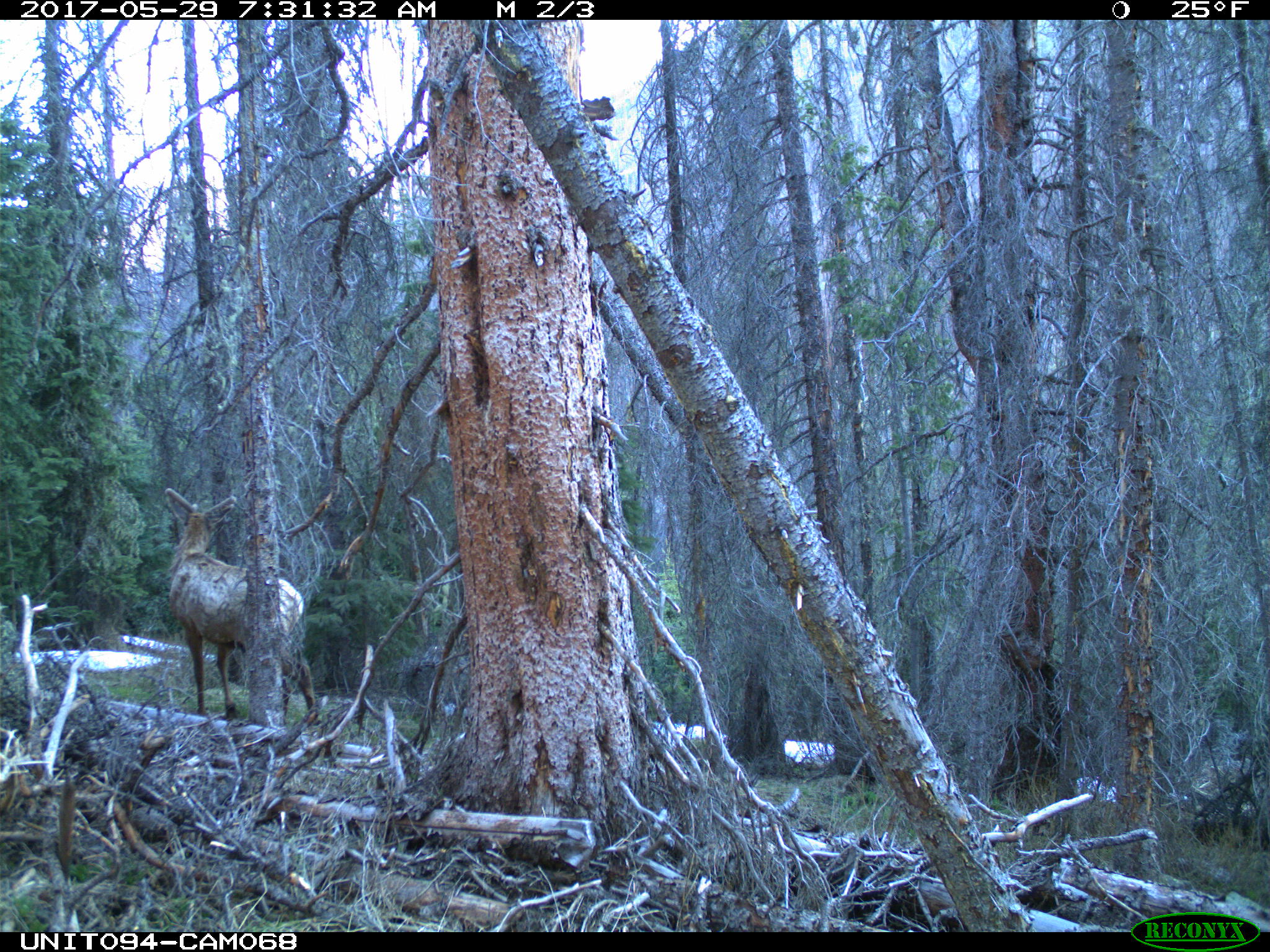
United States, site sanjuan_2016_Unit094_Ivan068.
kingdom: Animalia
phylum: Chordata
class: Mammalia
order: Artiodactyla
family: Cervidae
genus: Cervus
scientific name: Cervus elaphus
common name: red deer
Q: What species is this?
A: Cervus elaphus (red deer).